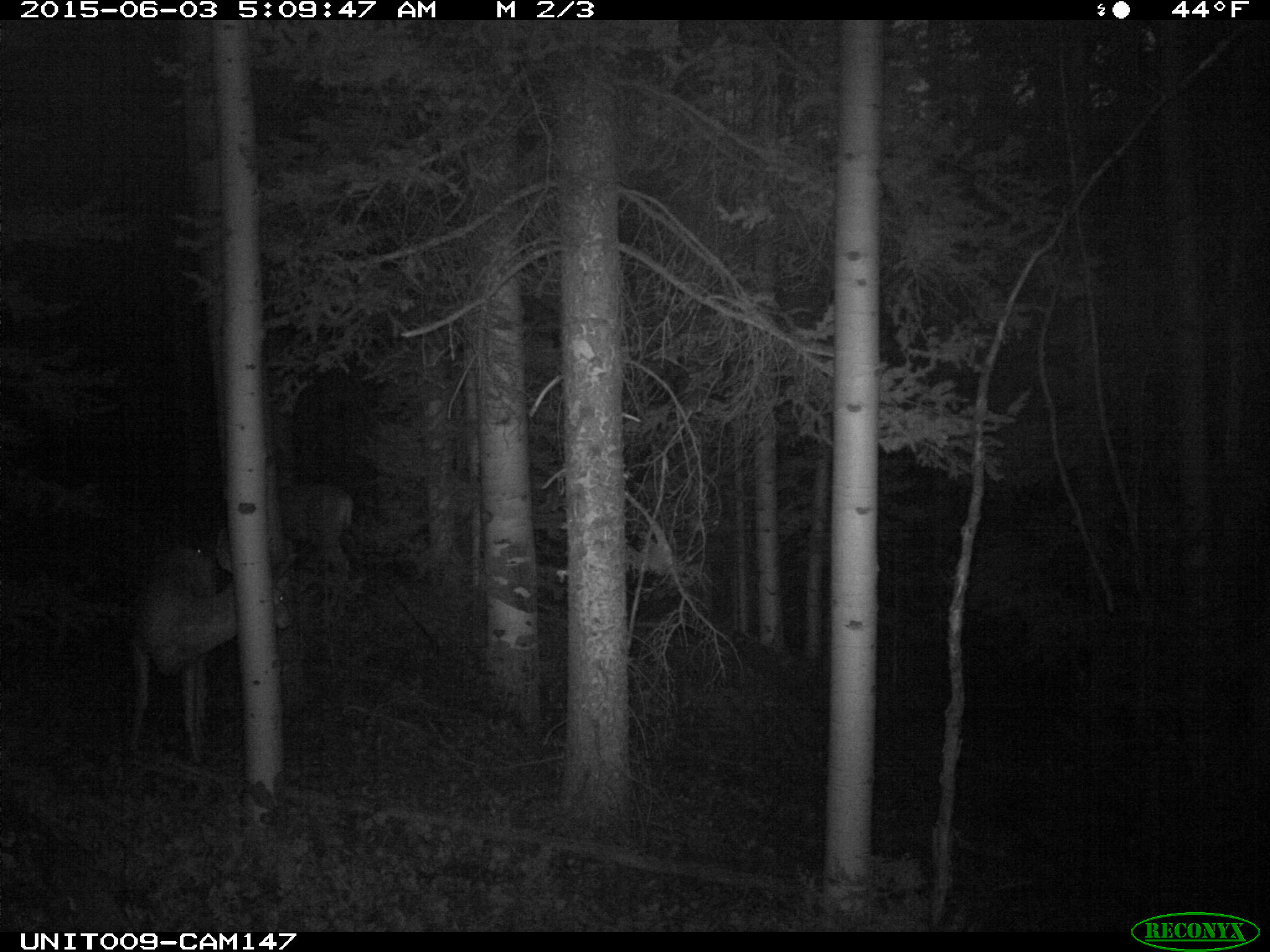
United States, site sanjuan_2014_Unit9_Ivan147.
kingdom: Animalia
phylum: Chordata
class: Mammalia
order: Artiodactyla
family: Cervidae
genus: Odocoileus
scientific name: Odocoileus hemionus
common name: mule deer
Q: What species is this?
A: Odocoileus hemionus (mule deer).